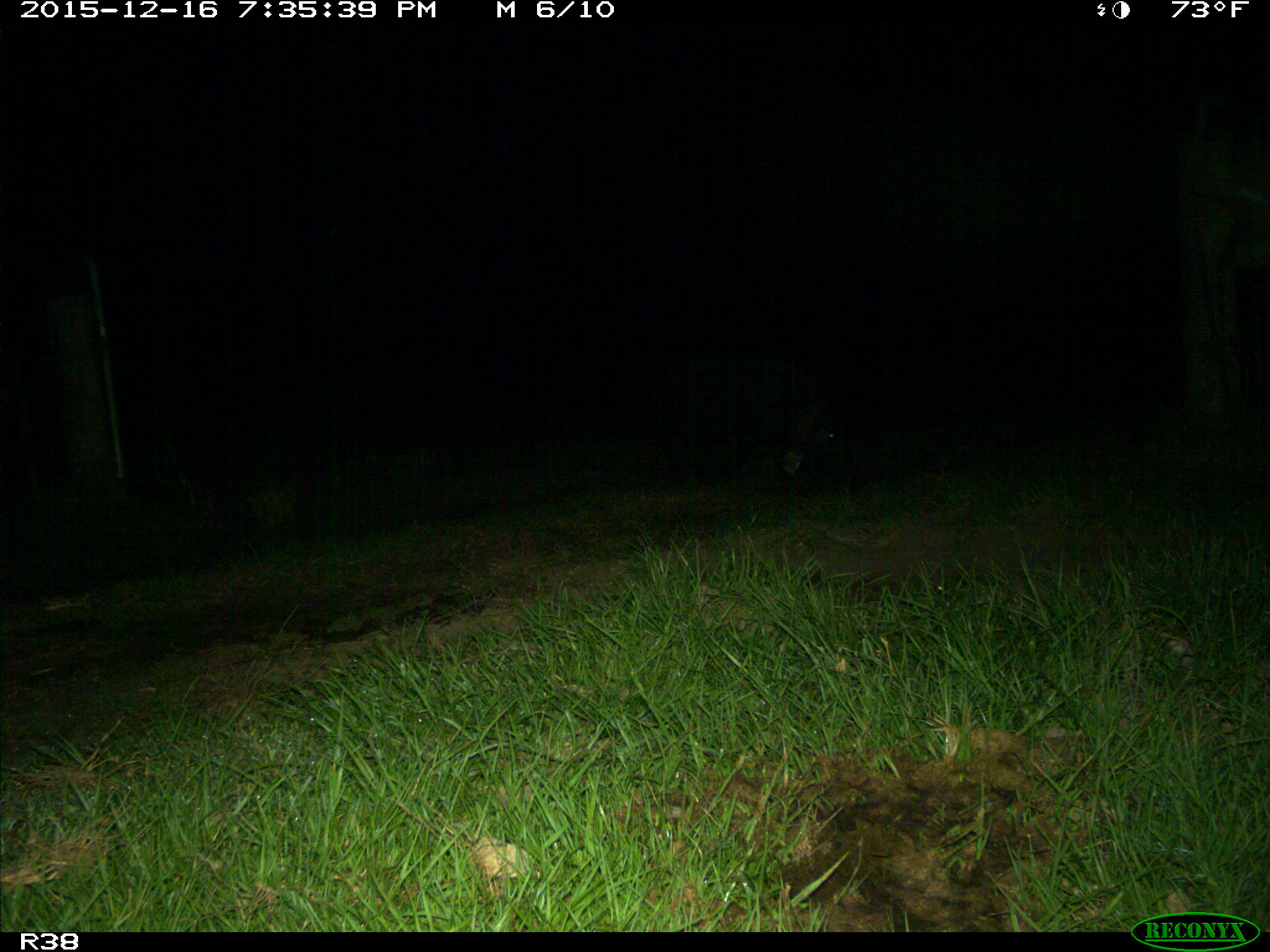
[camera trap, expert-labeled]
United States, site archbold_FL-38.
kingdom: Animalia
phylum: Chordata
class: Mammalia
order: Artiodactyla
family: Suidae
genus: Sus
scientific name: Sus scrofa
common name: wild boar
Sus scrofa (wild boar).